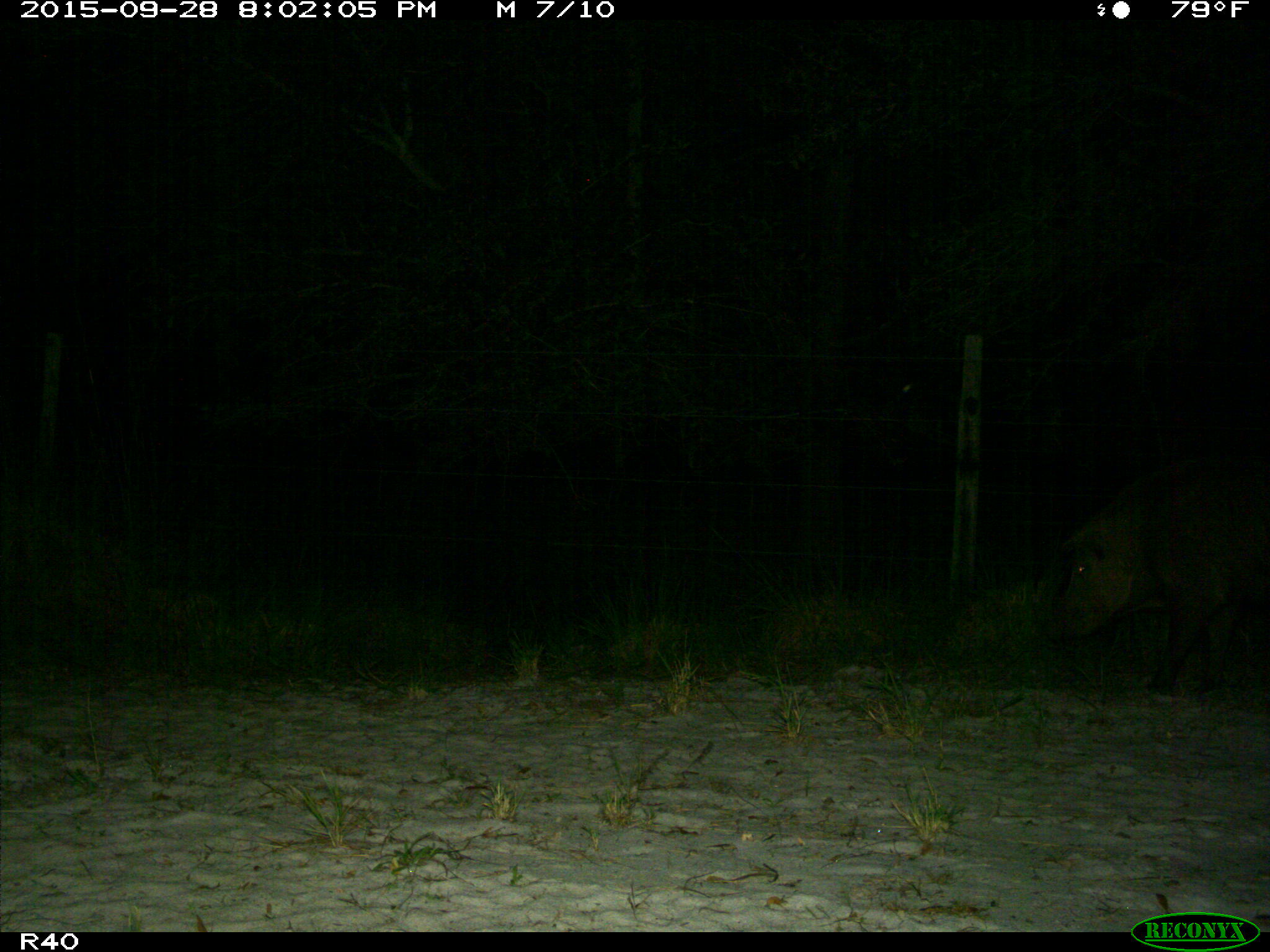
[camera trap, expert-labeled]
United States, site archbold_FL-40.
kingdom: Animalia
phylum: Chordata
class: Mammalia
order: Artiodactyla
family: Suidae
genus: Sus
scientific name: Sus scrofa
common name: wild boar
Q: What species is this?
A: Sus scrofa (wild boar).